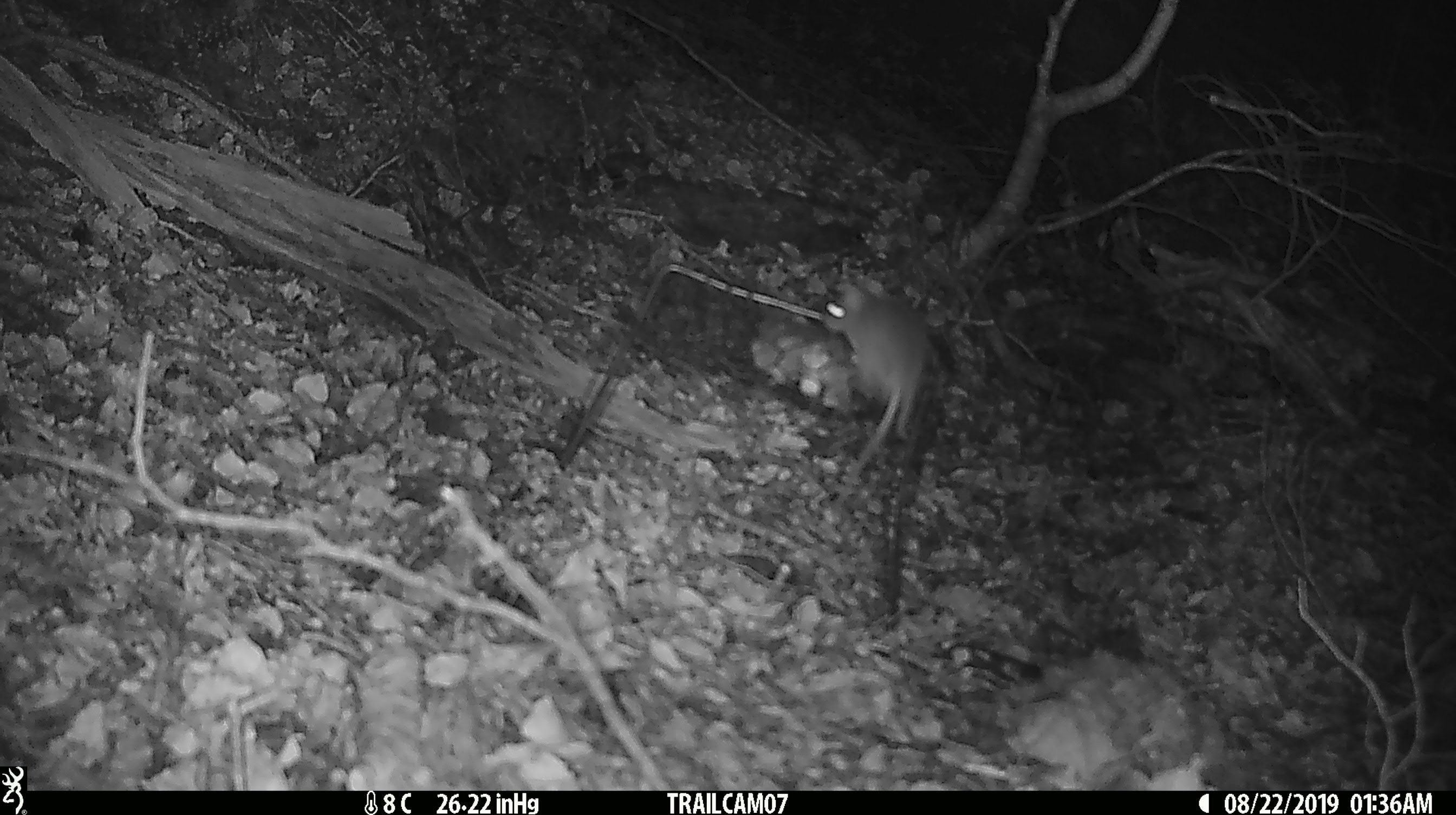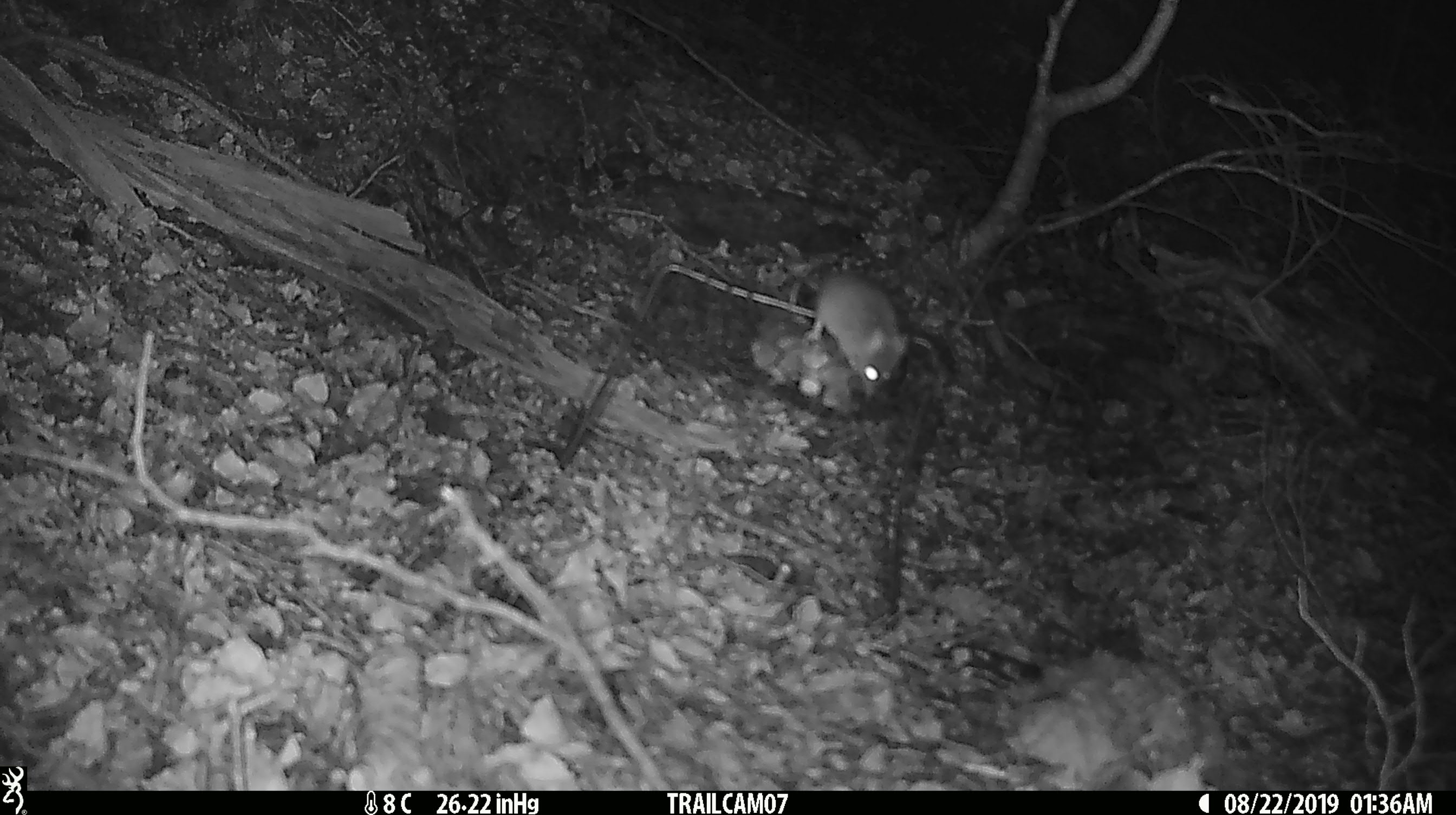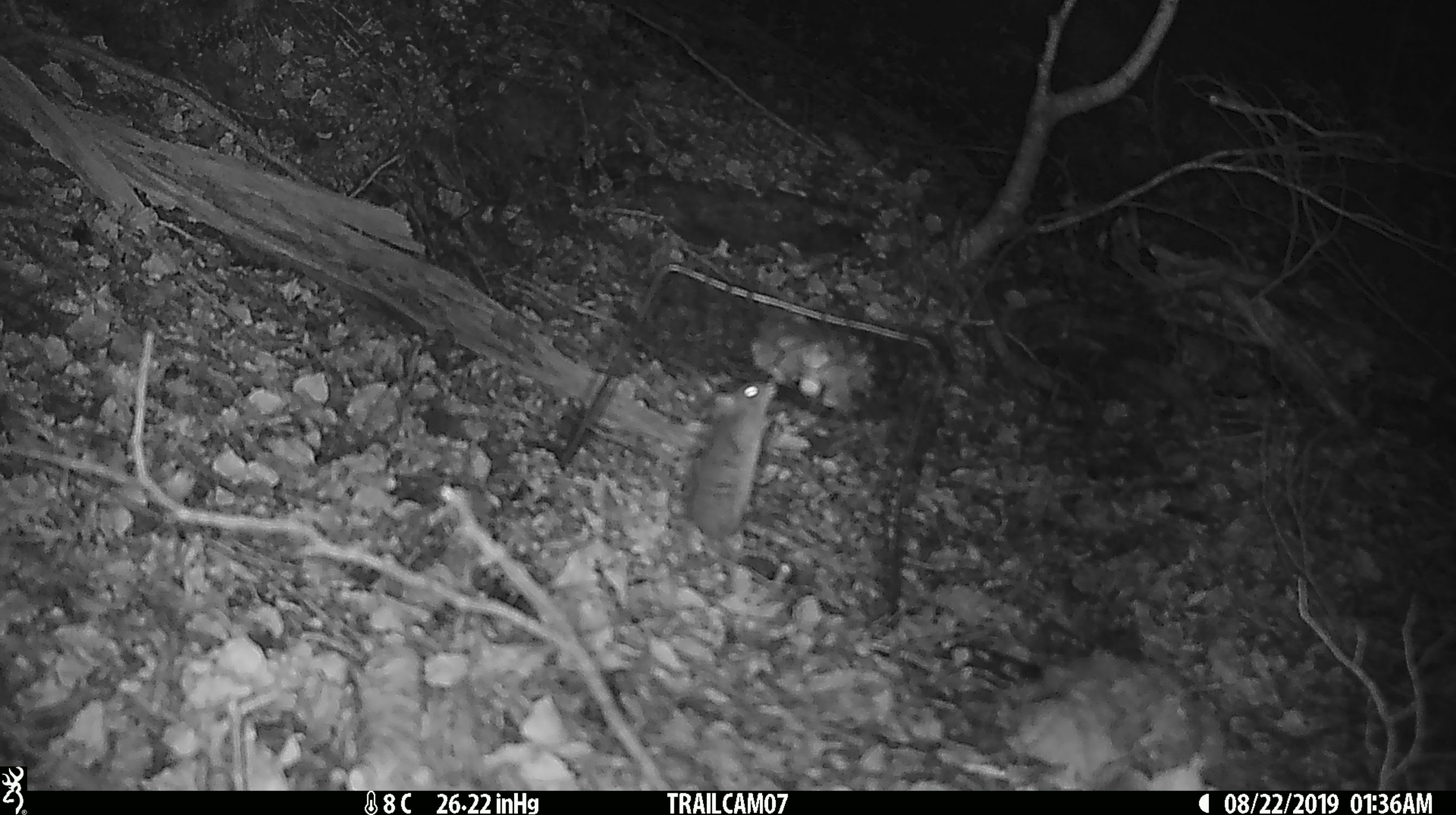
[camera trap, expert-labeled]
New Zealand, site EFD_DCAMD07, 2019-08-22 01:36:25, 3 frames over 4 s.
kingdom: Animalia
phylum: Chordata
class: Mammalia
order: Rodentia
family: Muridae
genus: Mus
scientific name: Mus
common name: mouse